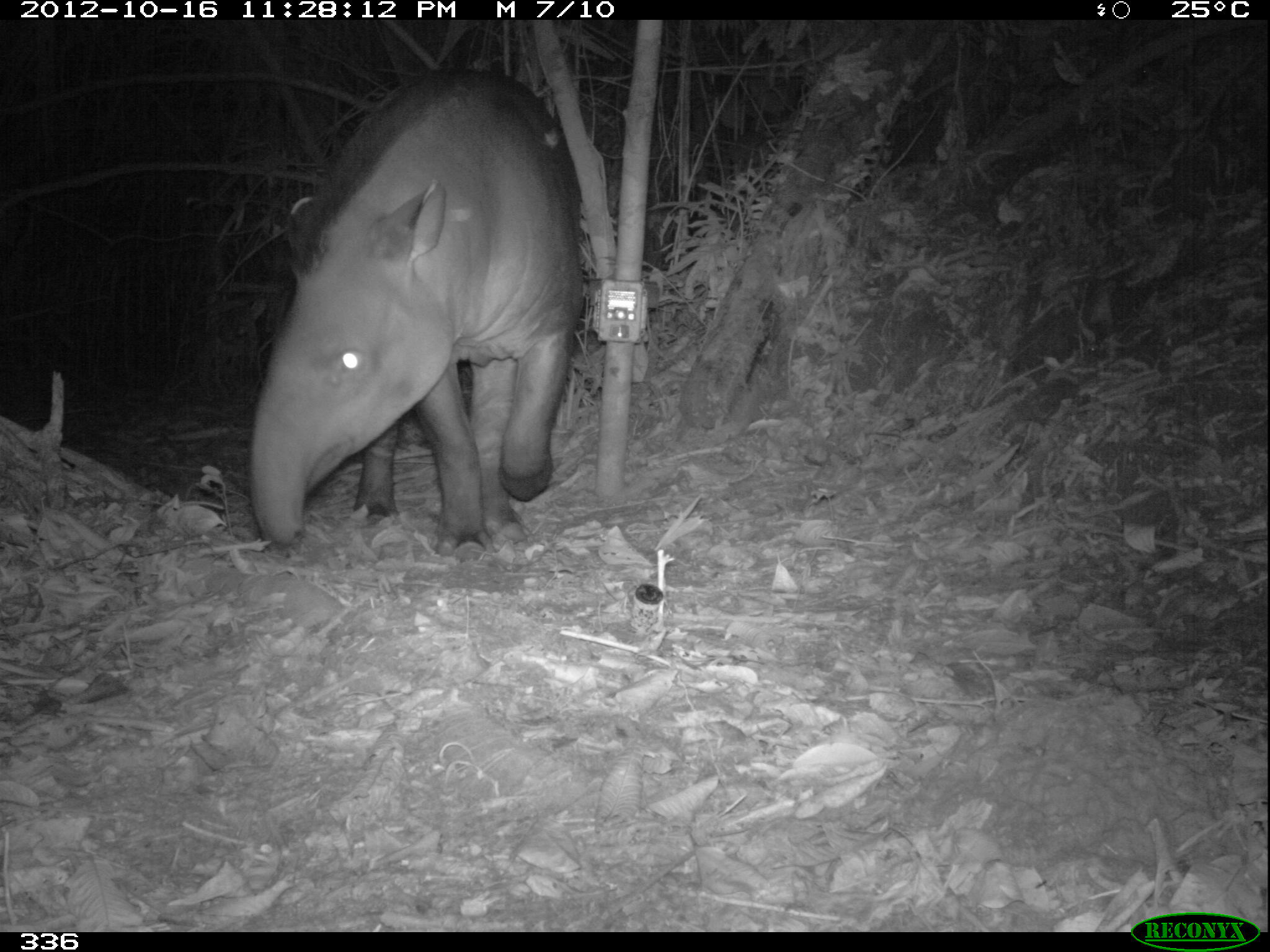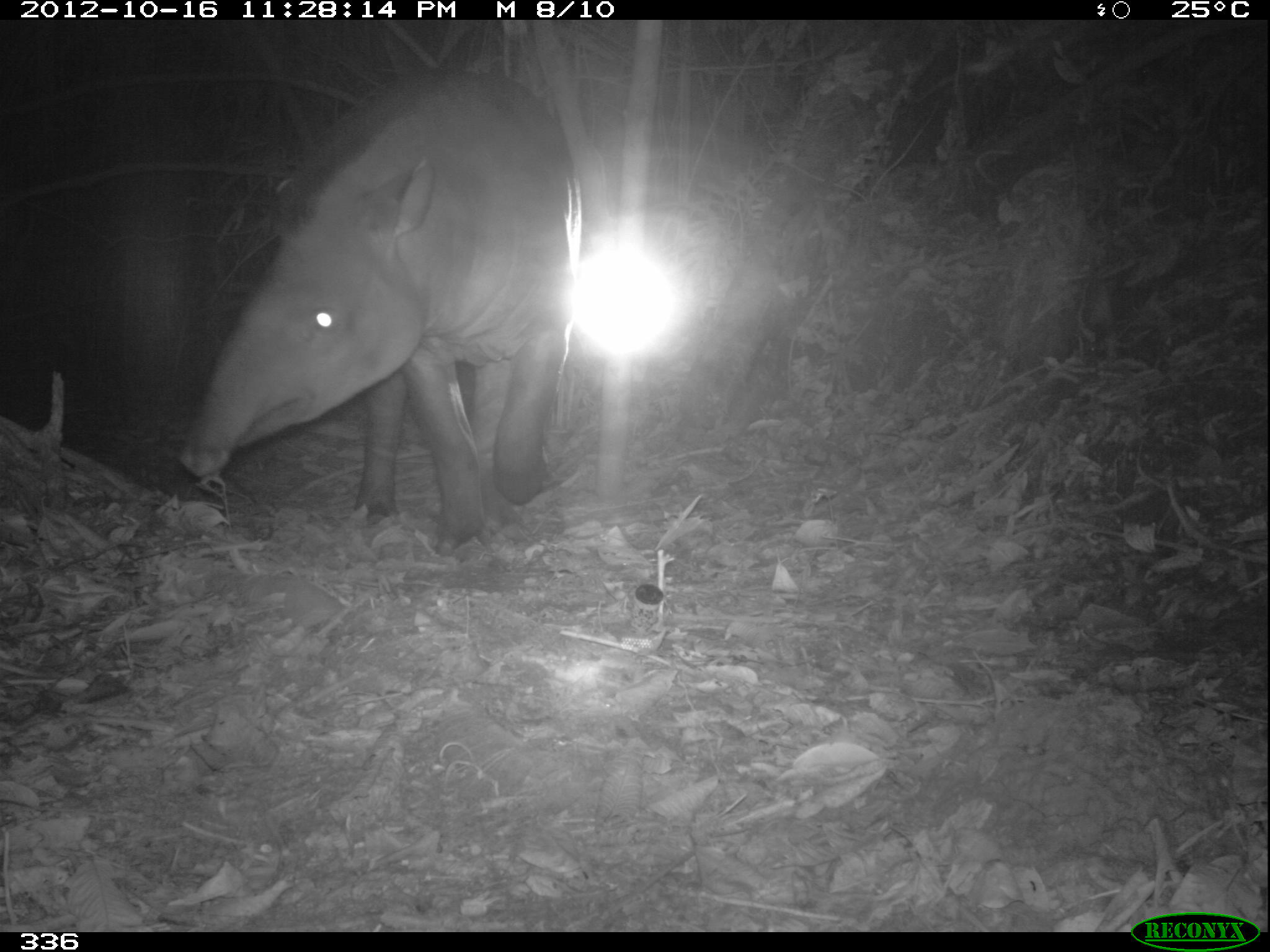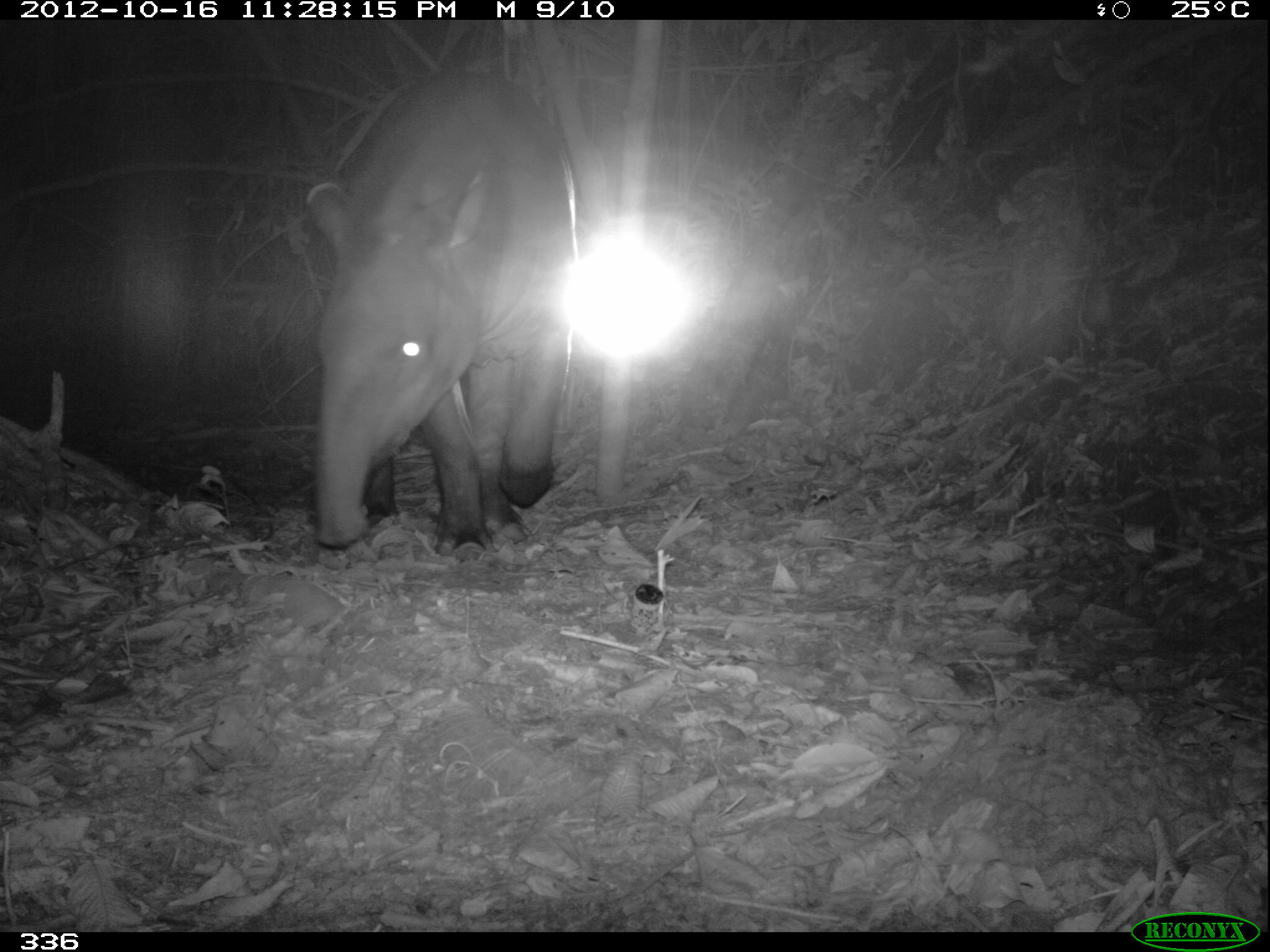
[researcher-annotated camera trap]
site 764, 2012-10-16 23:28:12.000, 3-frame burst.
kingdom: Animalia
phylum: Chordata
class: Mammalia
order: Perissodactyla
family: Tapiridae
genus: Tapirus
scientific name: Tapirus terrestris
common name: south american tapir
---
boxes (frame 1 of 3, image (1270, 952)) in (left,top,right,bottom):
tapirus terrestris: (247,66,583,555)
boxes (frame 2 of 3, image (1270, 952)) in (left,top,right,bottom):
tapirus terrestris: (179,70,581,557)